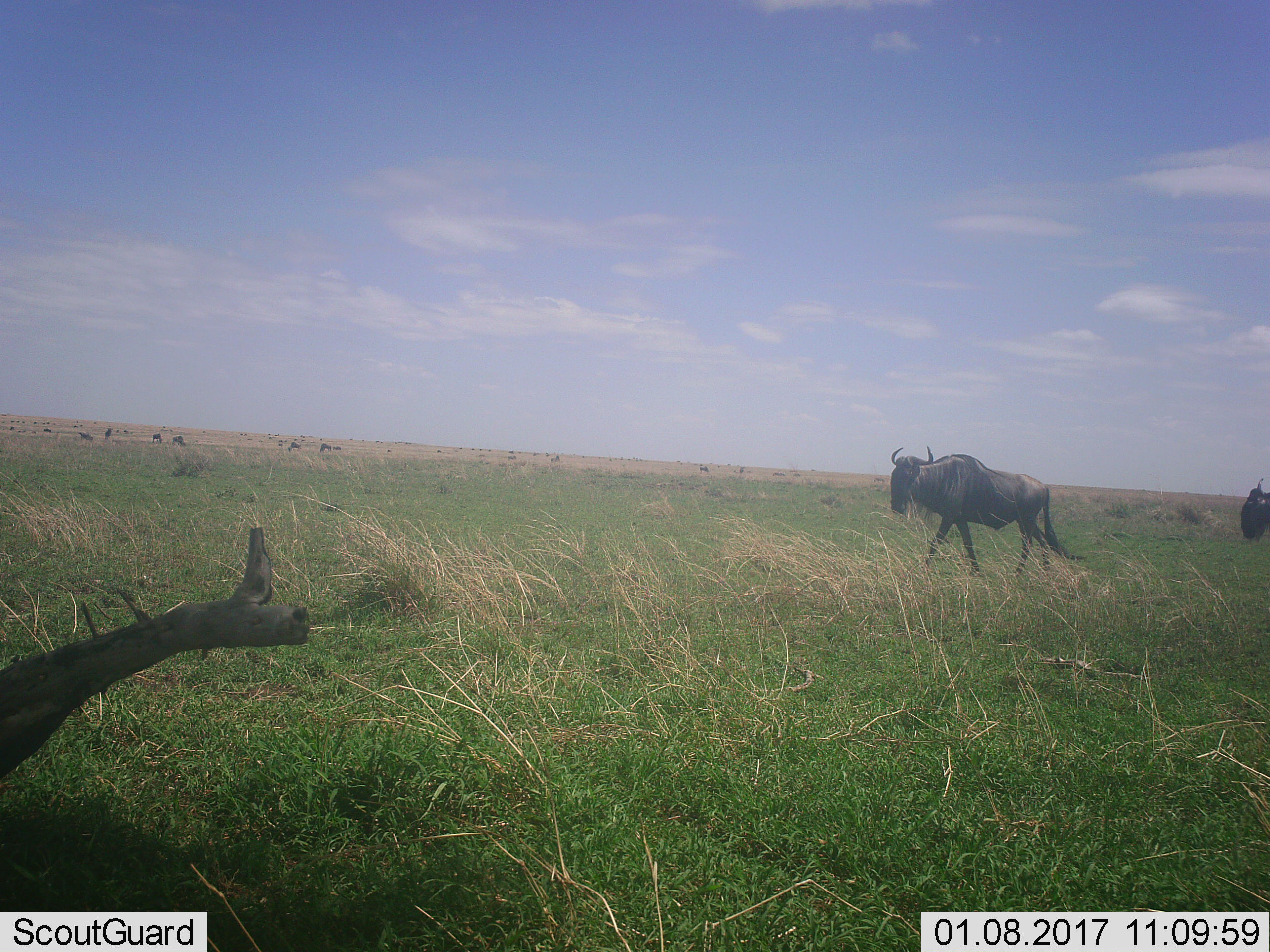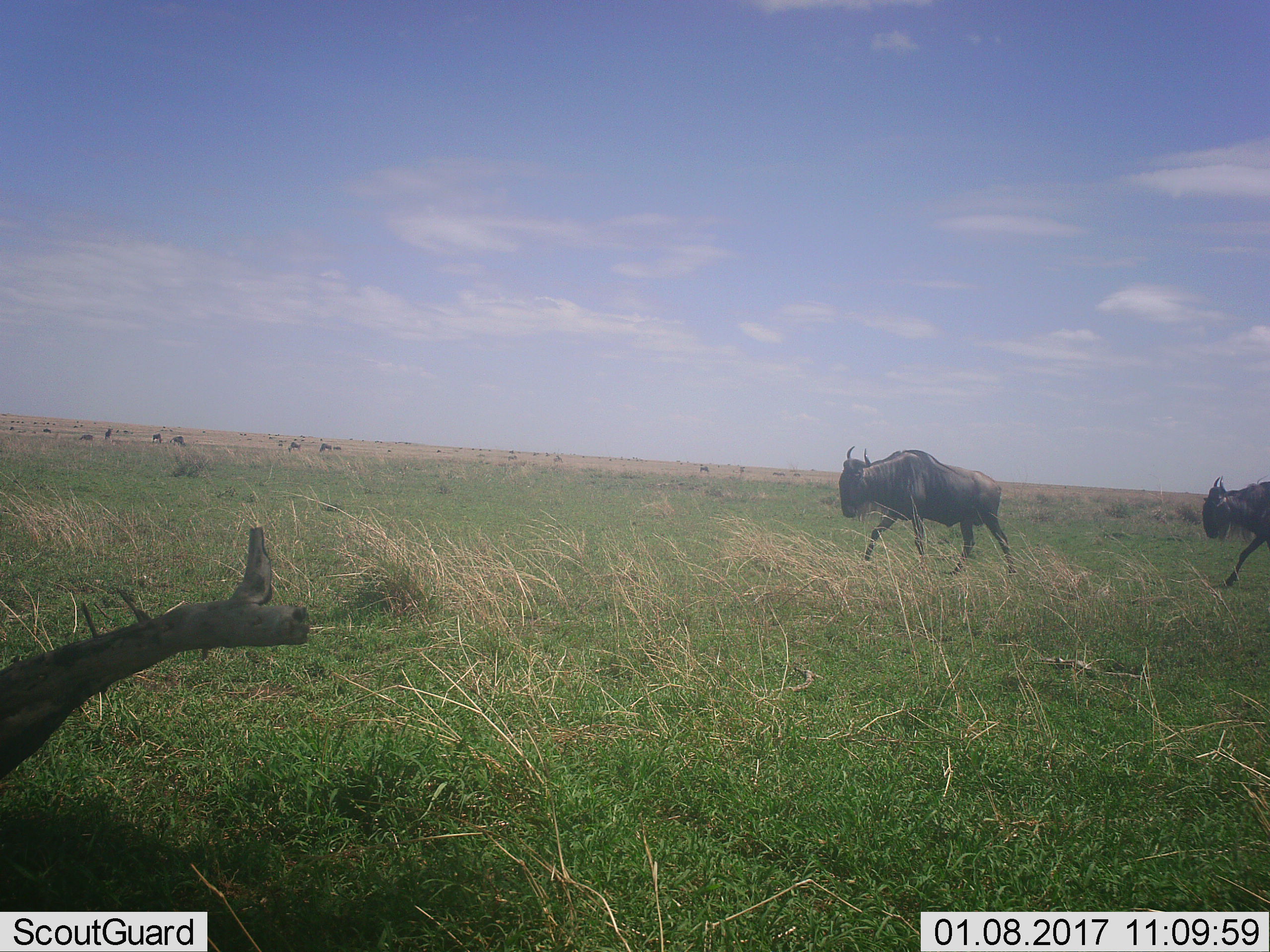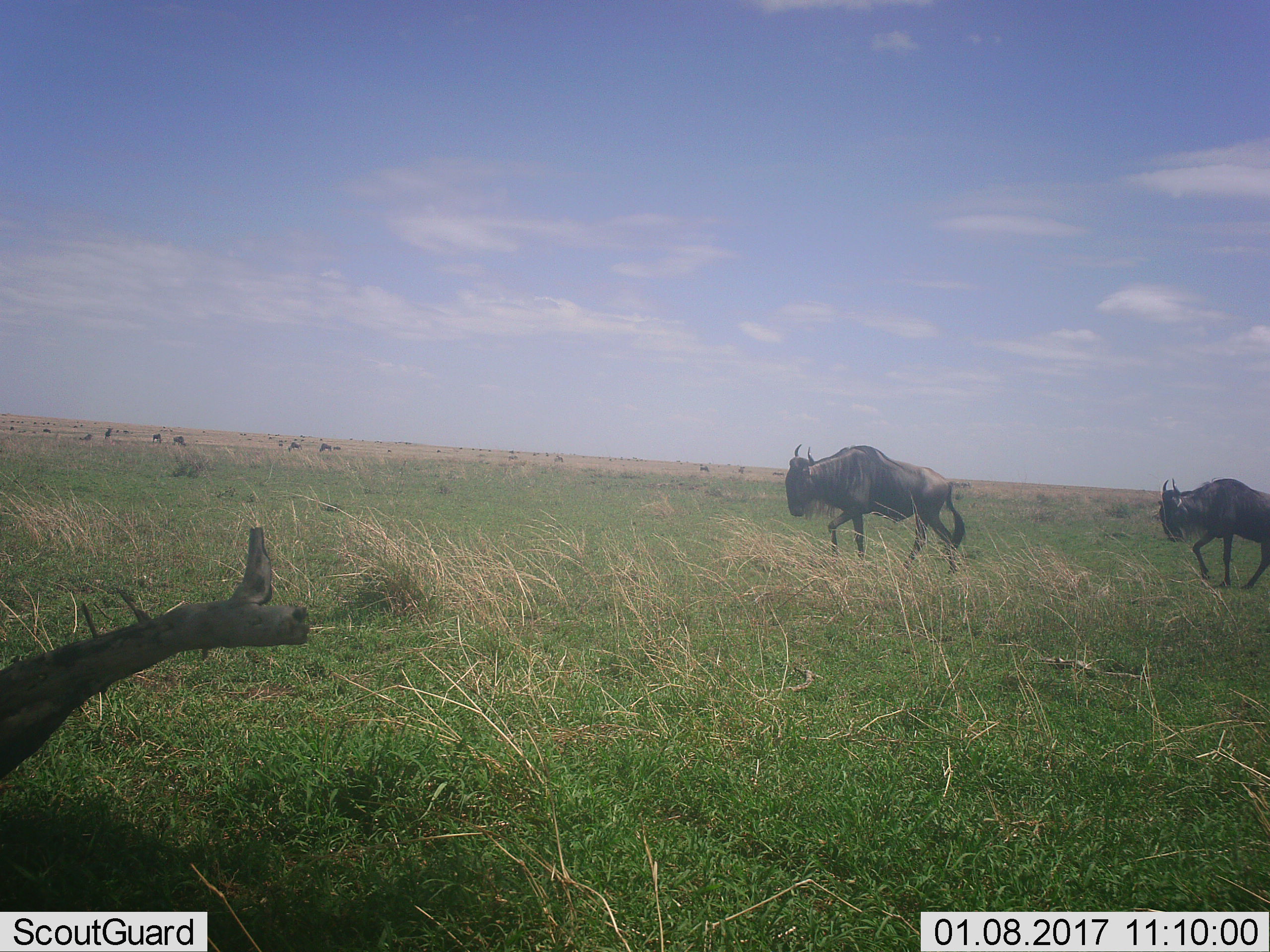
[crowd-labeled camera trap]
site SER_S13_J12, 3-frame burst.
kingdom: Animalia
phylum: Chordata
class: Mammalia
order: Artiodactyla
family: Bovidae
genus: Connochaetes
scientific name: Connochaetes taurinus taurinus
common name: blue wildebeest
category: wildebeestblue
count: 11-50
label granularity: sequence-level